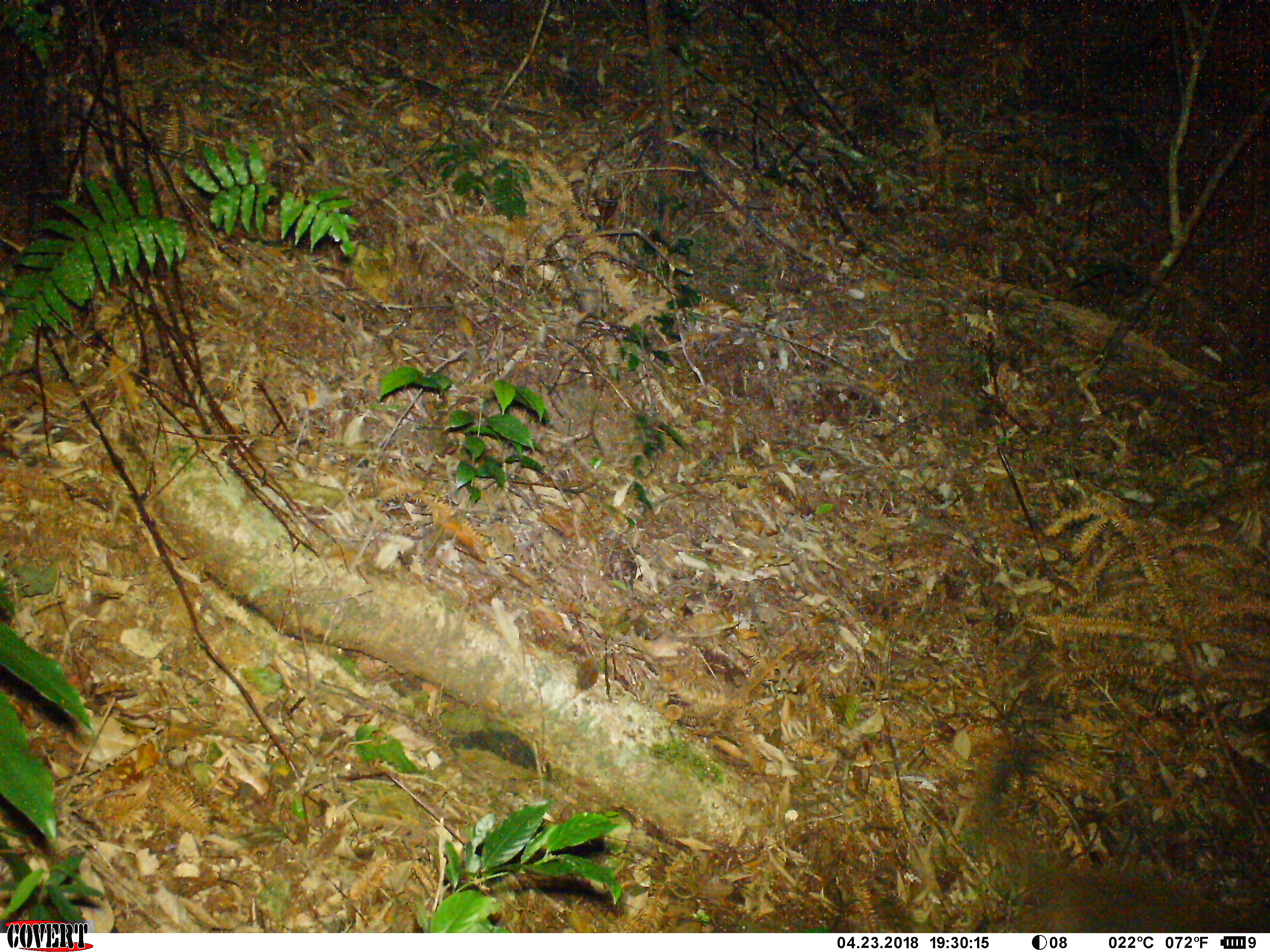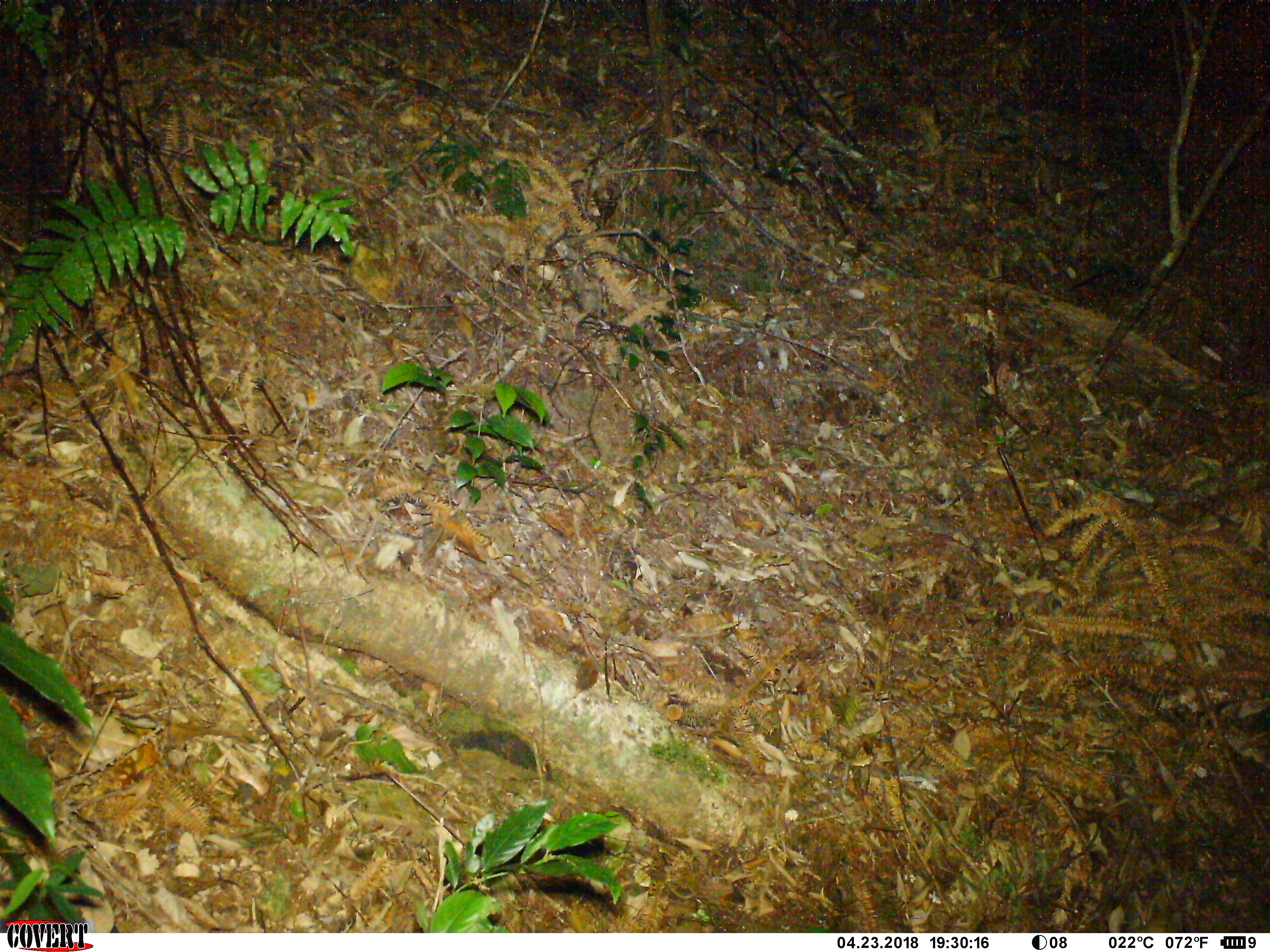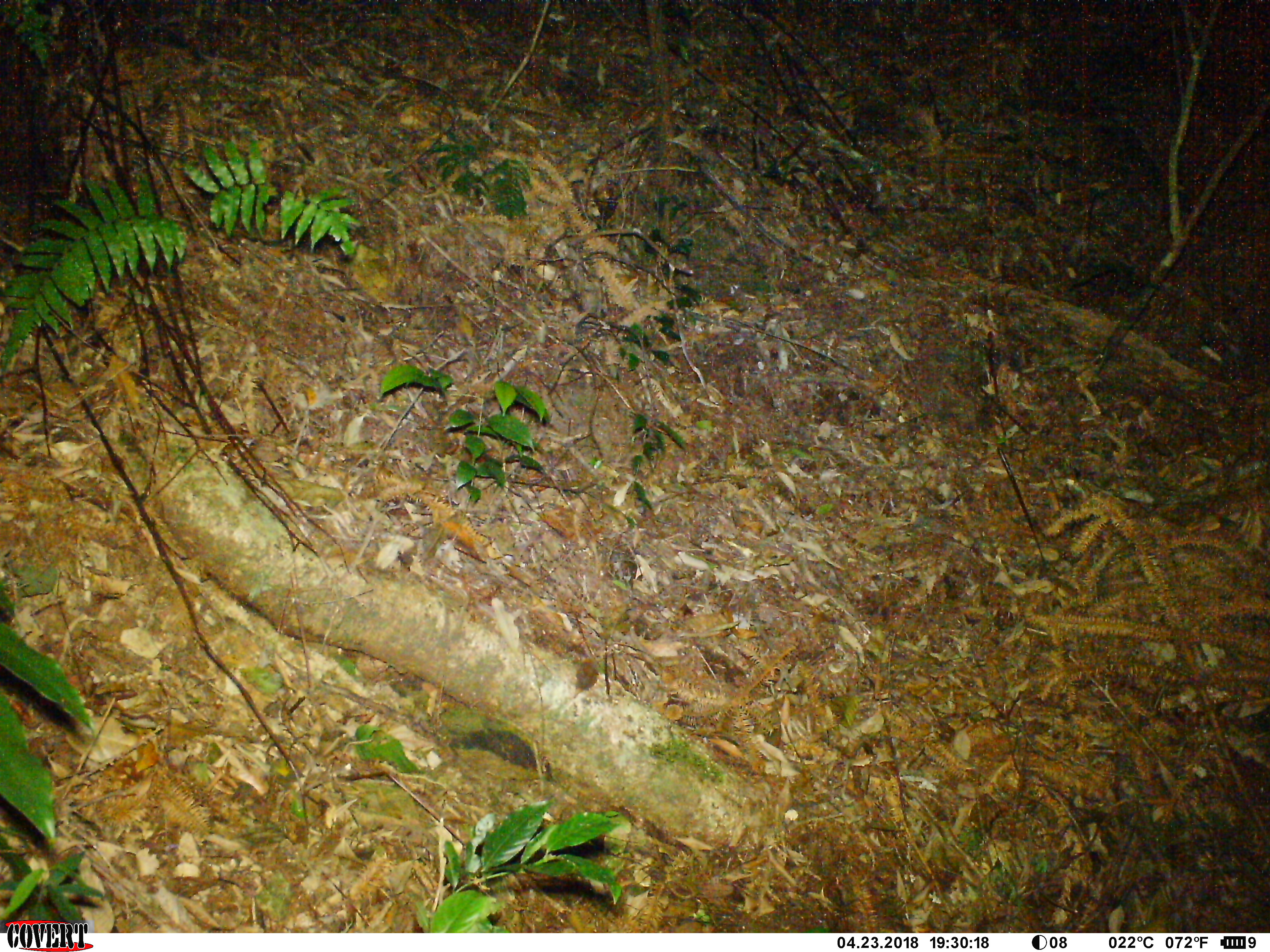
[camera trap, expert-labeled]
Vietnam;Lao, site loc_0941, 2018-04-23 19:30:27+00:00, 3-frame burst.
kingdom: Animalia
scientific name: Animalia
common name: animal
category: unidentified animal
Unidentified animal (animal) (Animalia). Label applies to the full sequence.